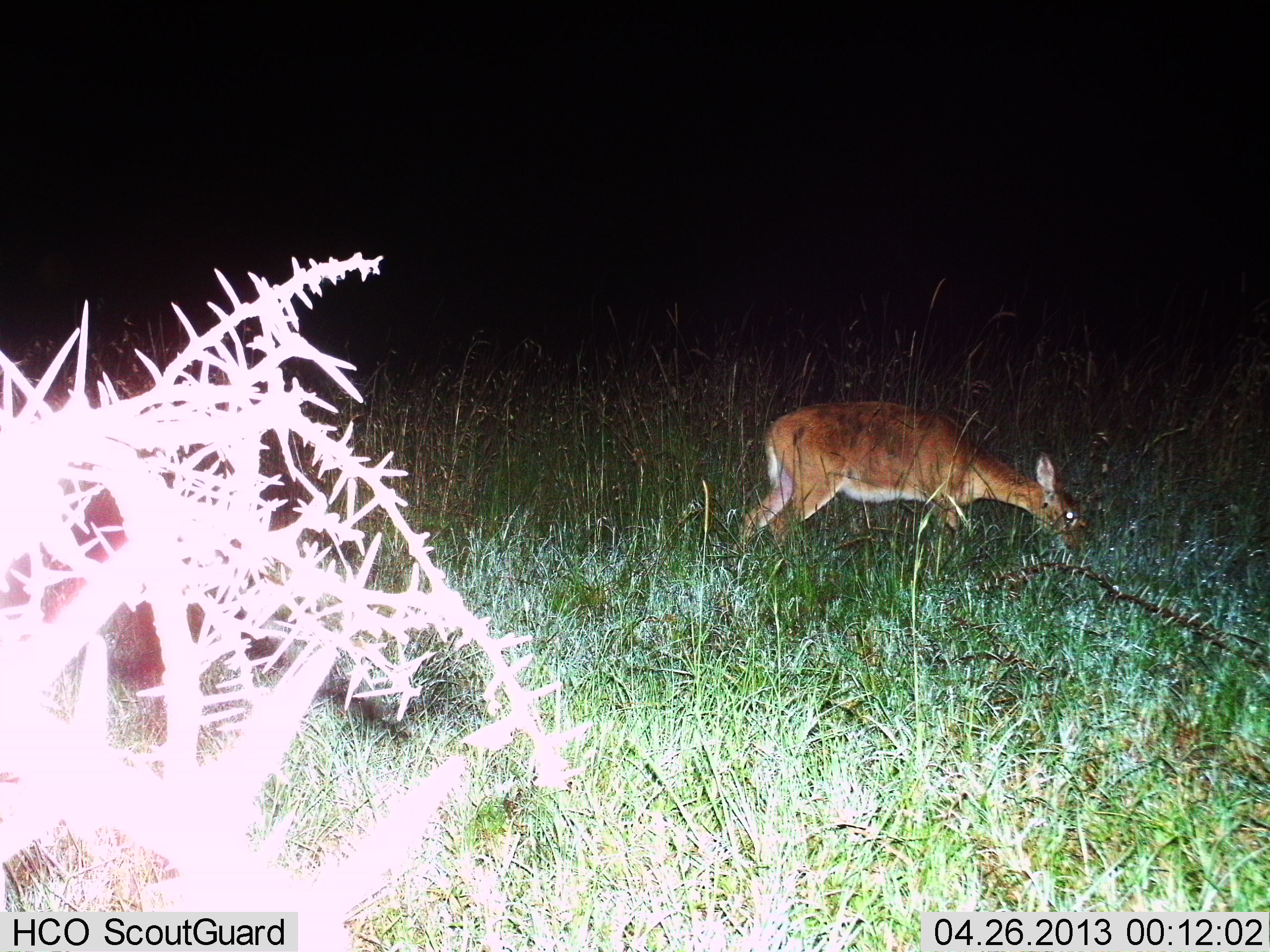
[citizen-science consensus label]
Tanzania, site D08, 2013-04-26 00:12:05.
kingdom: Animalia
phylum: Chordata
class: Mammalia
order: Artiodactyla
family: Bovidae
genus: Redunca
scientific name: Redunca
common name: reedbuck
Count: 1.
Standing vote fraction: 11%.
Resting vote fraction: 0%.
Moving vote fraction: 4%.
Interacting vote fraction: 0%.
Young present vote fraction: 0%.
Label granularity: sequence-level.